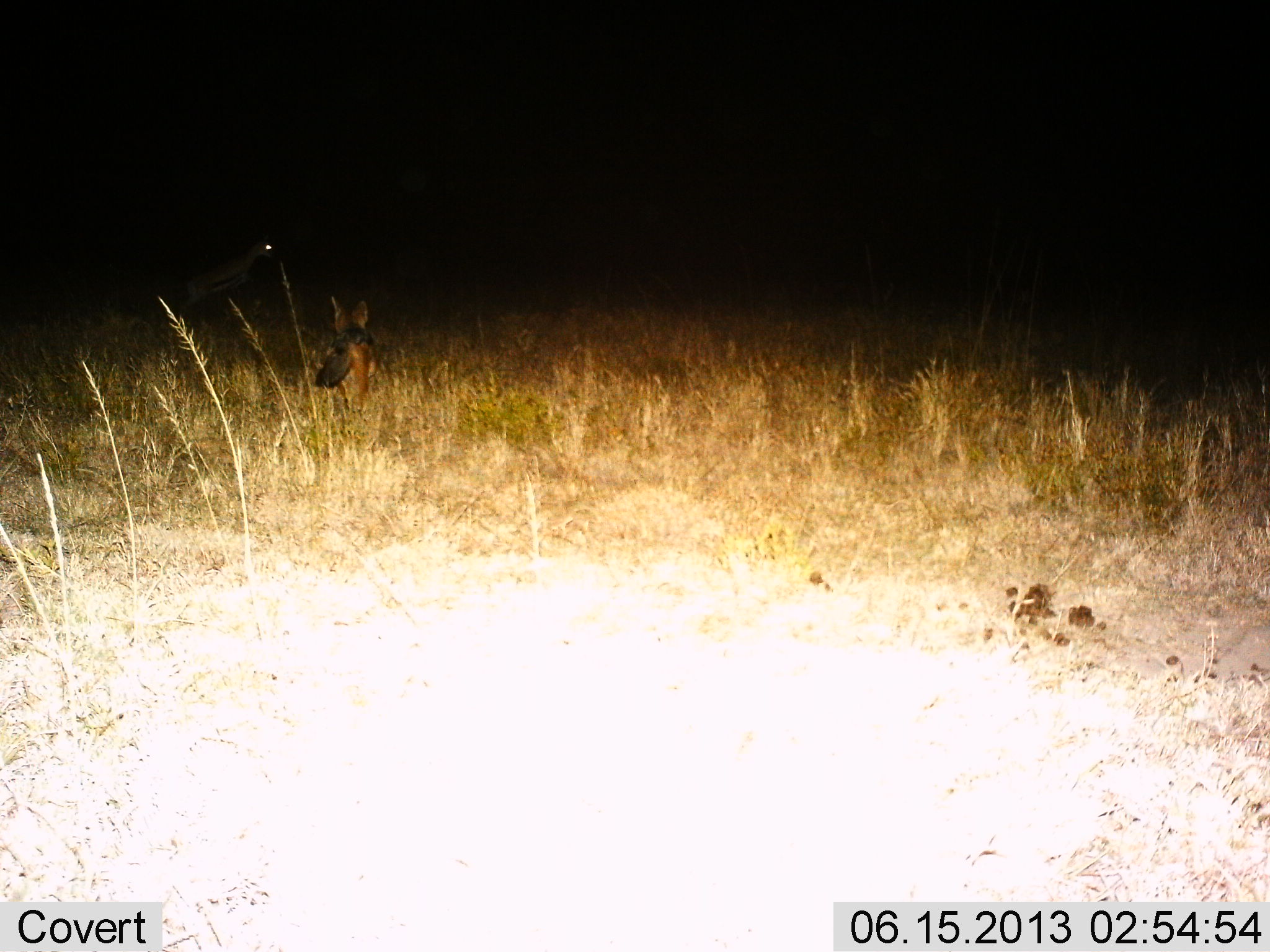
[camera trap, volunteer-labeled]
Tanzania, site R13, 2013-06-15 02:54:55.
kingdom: Animalia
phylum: Chordata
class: Mammalia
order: Carnivora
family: Canidae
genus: Lupulella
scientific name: Lupulella mesomelas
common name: black-backed jackal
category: jackal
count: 1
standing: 6%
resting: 0%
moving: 94%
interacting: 0%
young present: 0%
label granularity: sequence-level